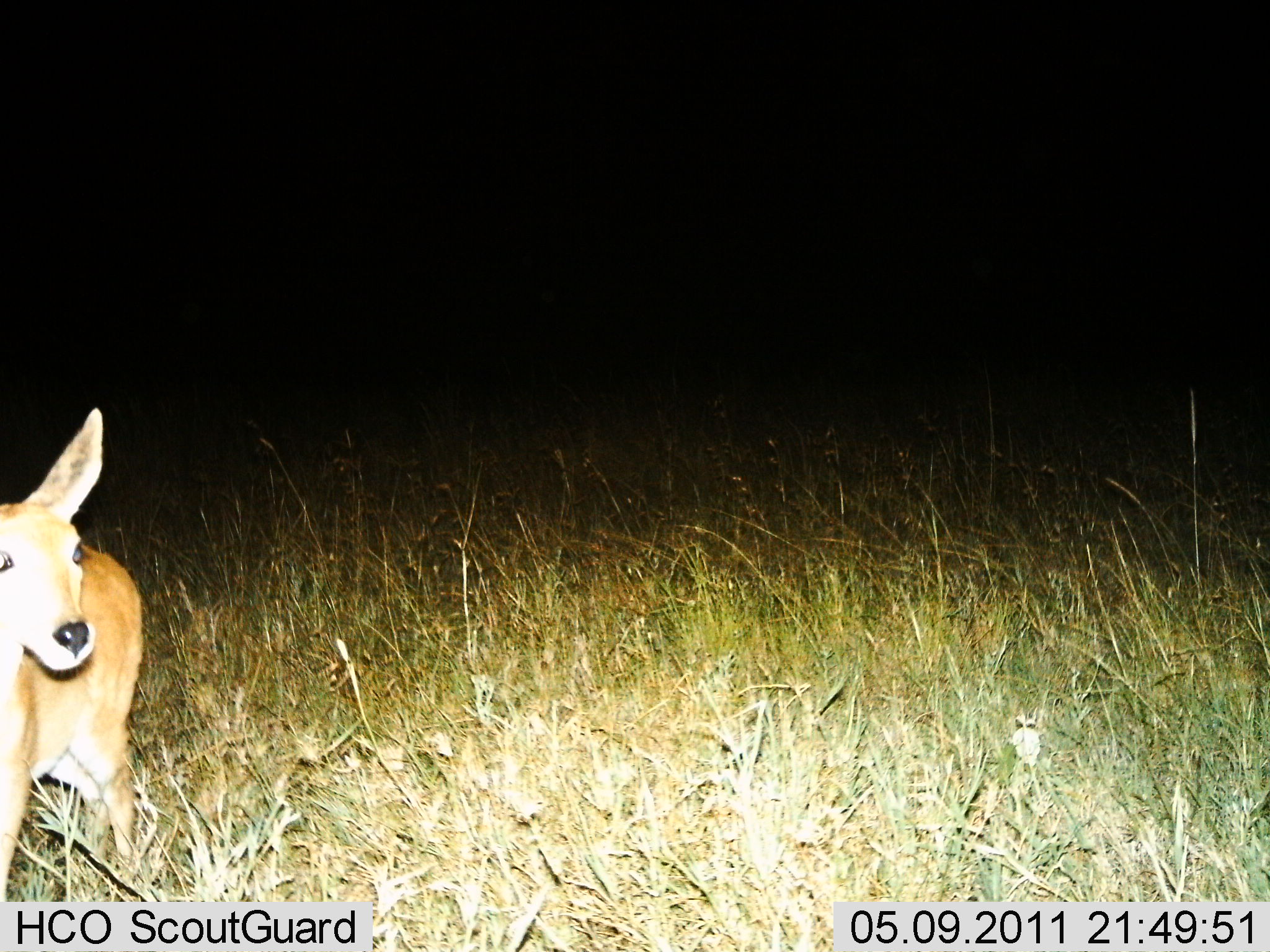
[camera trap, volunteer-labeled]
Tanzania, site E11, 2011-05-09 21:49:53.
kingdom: Animalia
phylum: Chordata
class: Mammalia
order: Artiodactyla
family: Bovidae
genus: Redunca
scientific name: Redunca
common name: reedbuck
Reedbuck (Redunca), count 1. Behavior (volunteer vote fractions): standing 100%, resting 0%, moving 0%, interacting 0%. Young present (vote fraction): 20%. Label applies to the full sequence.